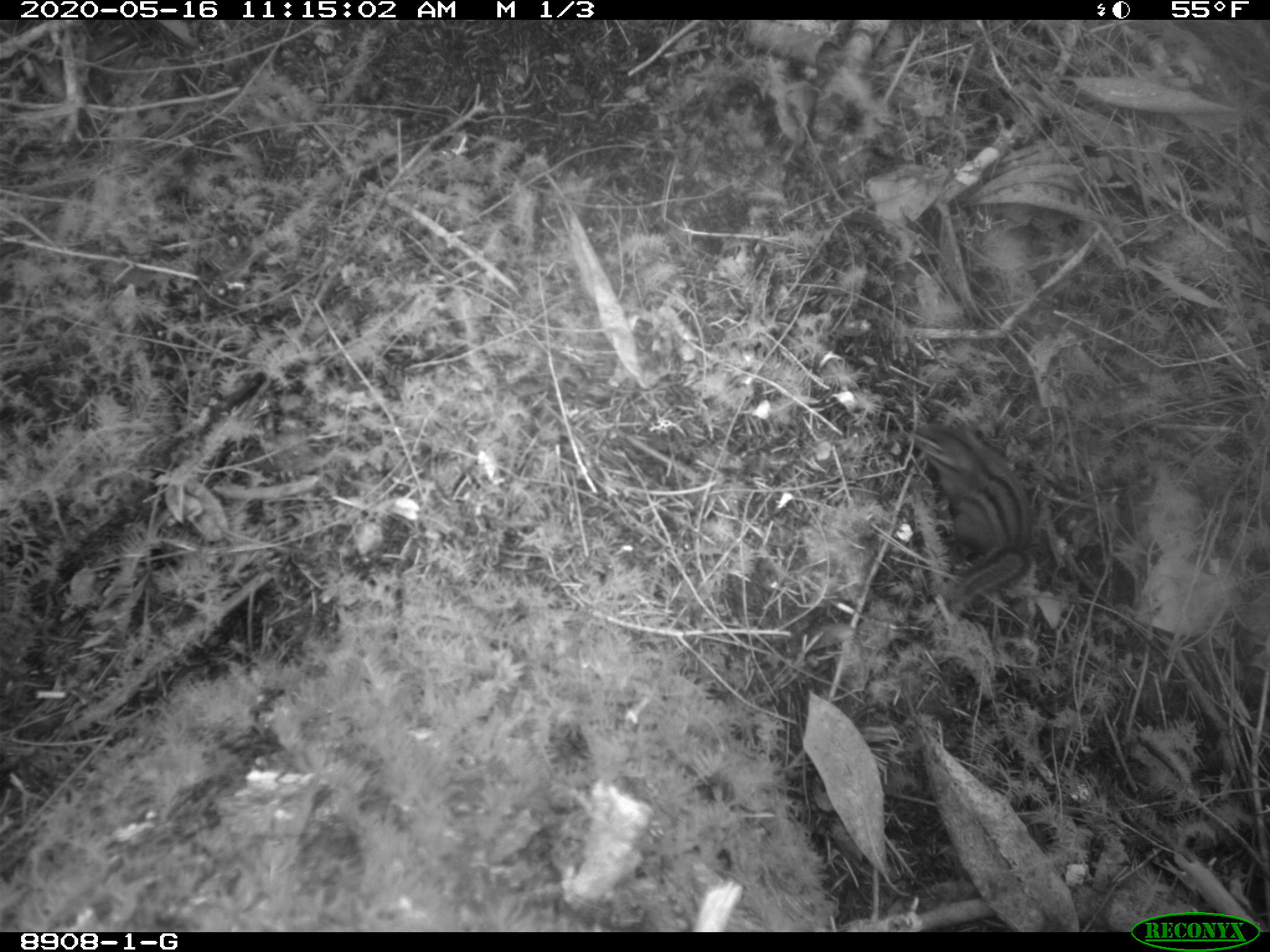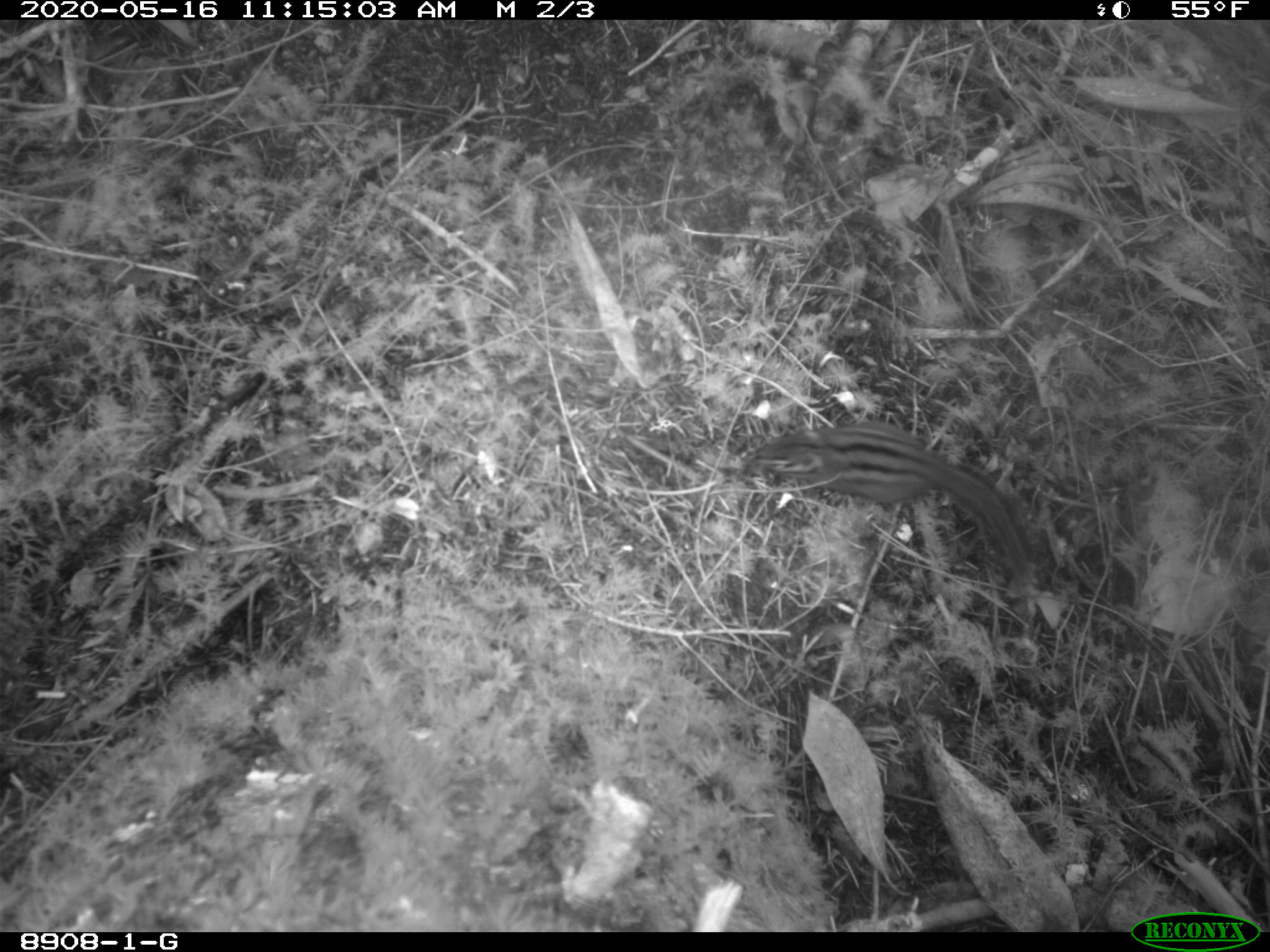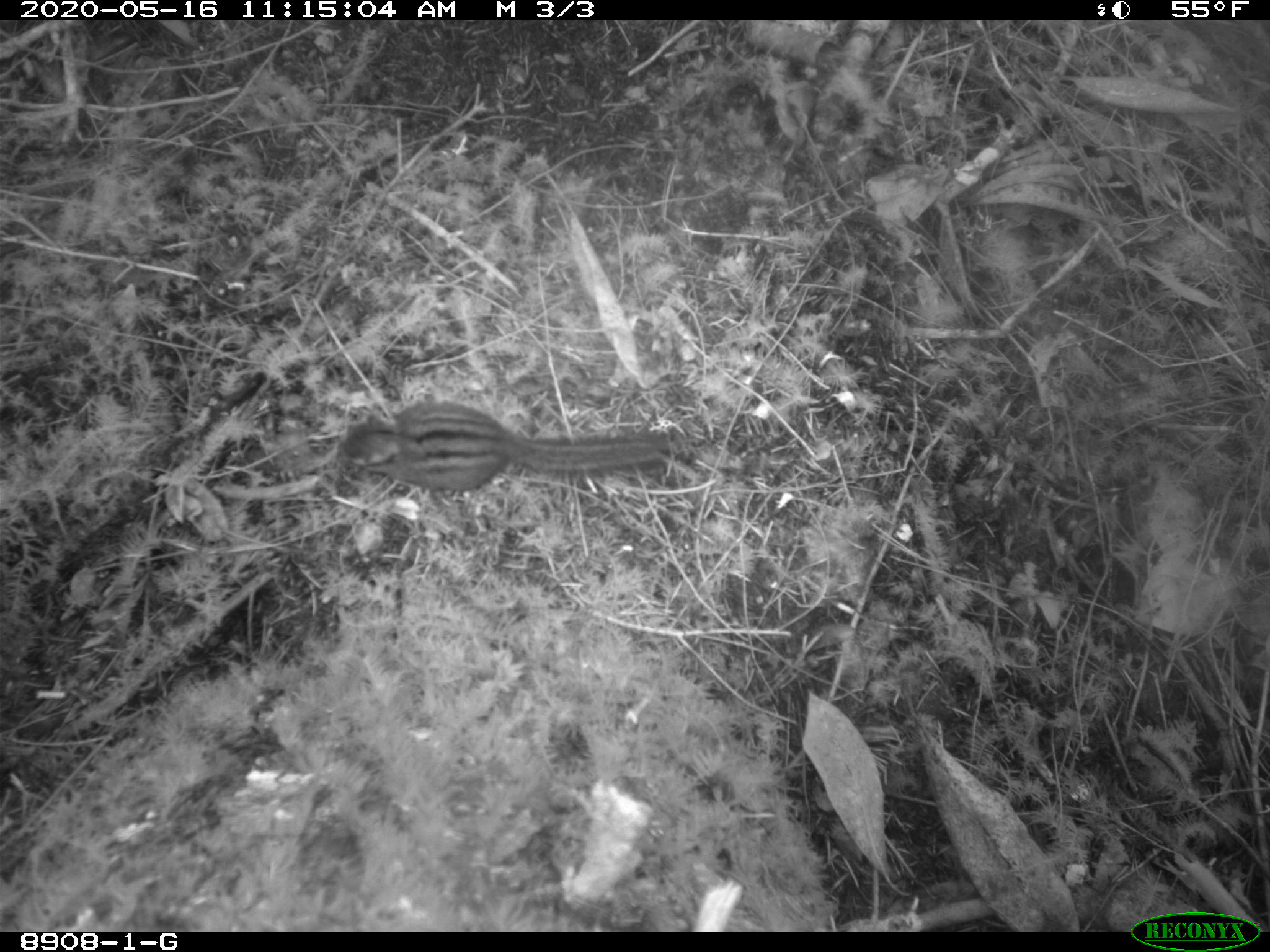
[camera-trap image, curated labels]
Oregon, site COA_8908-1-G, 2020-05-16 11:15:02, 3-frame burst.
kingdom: Animalia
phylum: Chordata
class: Mammalia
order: Rodentia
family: Sciuridae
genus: Neotamias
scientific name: Neotamias townsendii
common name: townsend's chipmunk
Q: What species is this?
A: Townsend's chipmunk (Neotamias townsendii).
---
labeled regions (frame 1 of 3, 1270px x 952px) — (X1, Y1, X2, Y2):
townsend's chipmunk: (906, 411, 1045, 614)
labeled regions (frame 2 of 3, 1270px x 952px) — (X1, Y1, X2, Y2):
townsend's chipmunk: (742, 414, 1046, 585)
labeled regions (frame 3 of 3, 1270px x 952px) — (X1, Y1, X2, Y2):
townsend's chipmunk: (331, 390, 685, 500)